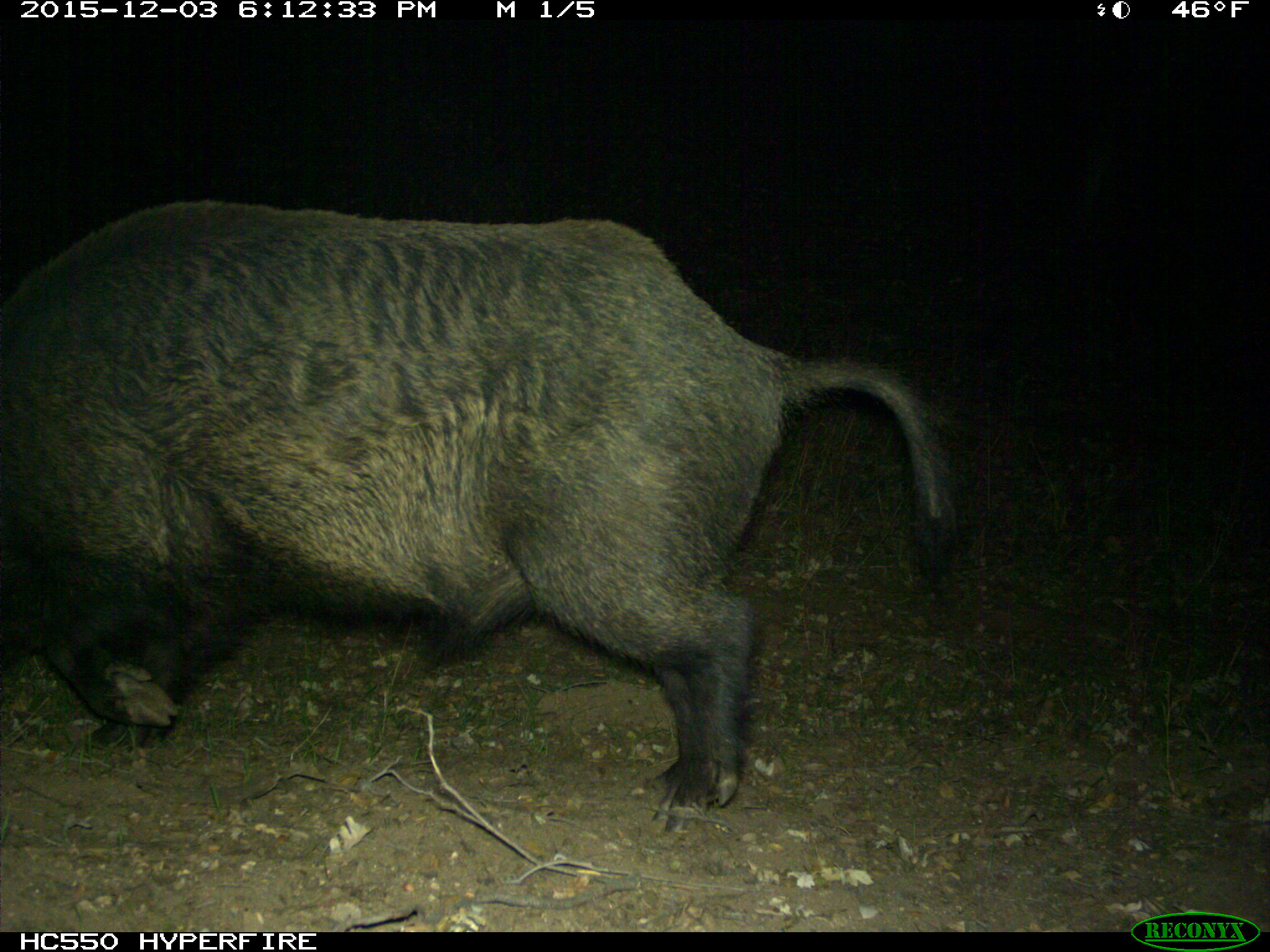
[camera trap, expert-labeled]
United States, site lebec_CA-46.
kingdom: Animalia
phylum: Chordata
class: Mammalia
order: Artiodactyla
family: Suidae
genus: Sus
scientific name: Sus scrofa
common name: wild boar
Sus scrofa (wild boar).